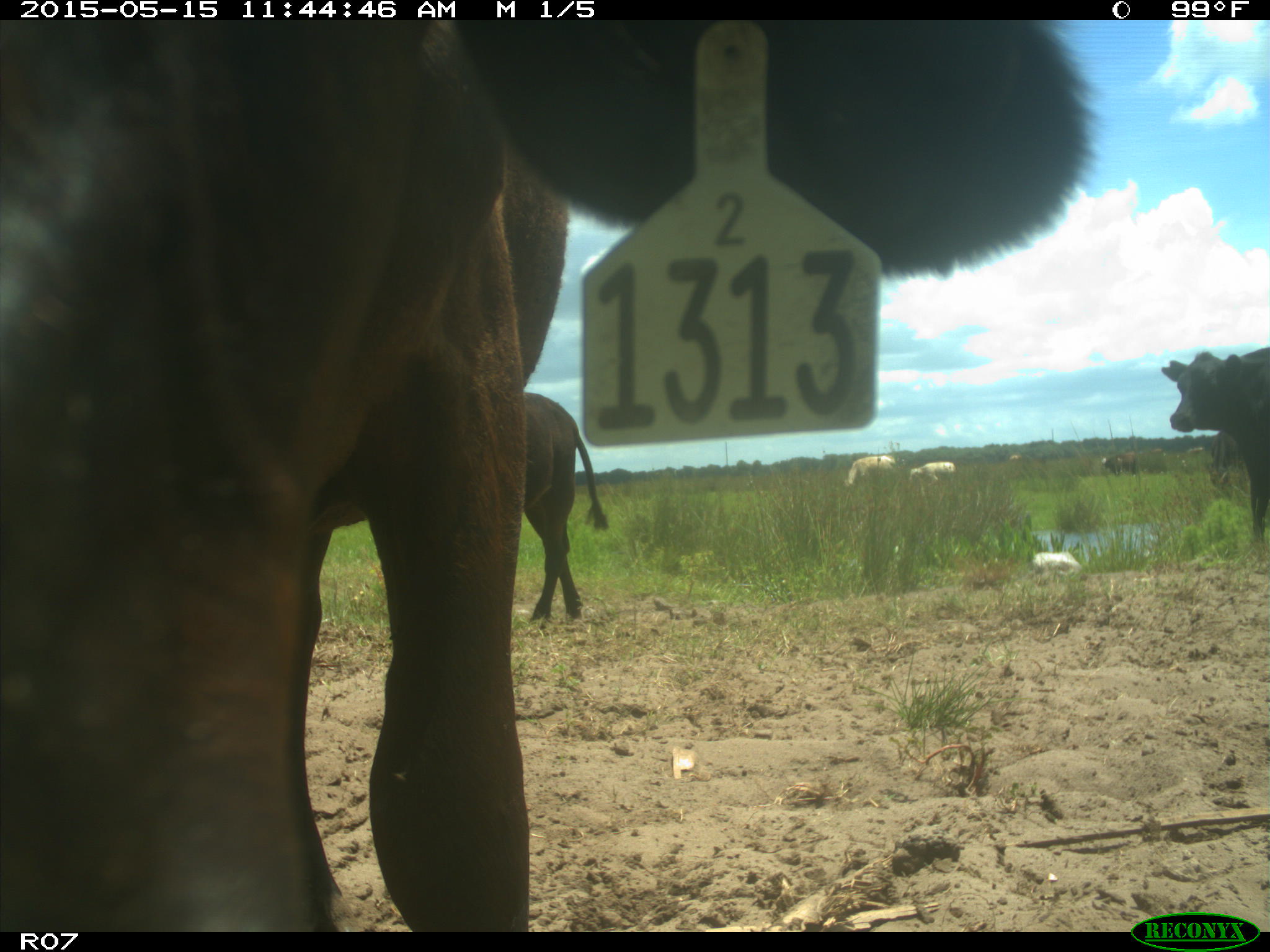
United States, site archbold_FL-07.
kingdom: Animalia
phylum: Chordata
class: Mammalia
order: Artiodactyla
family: Bovidae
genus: Bos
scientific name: Bos taurus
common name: domestic cow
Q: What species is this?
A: Bos taurus (domestic cow).